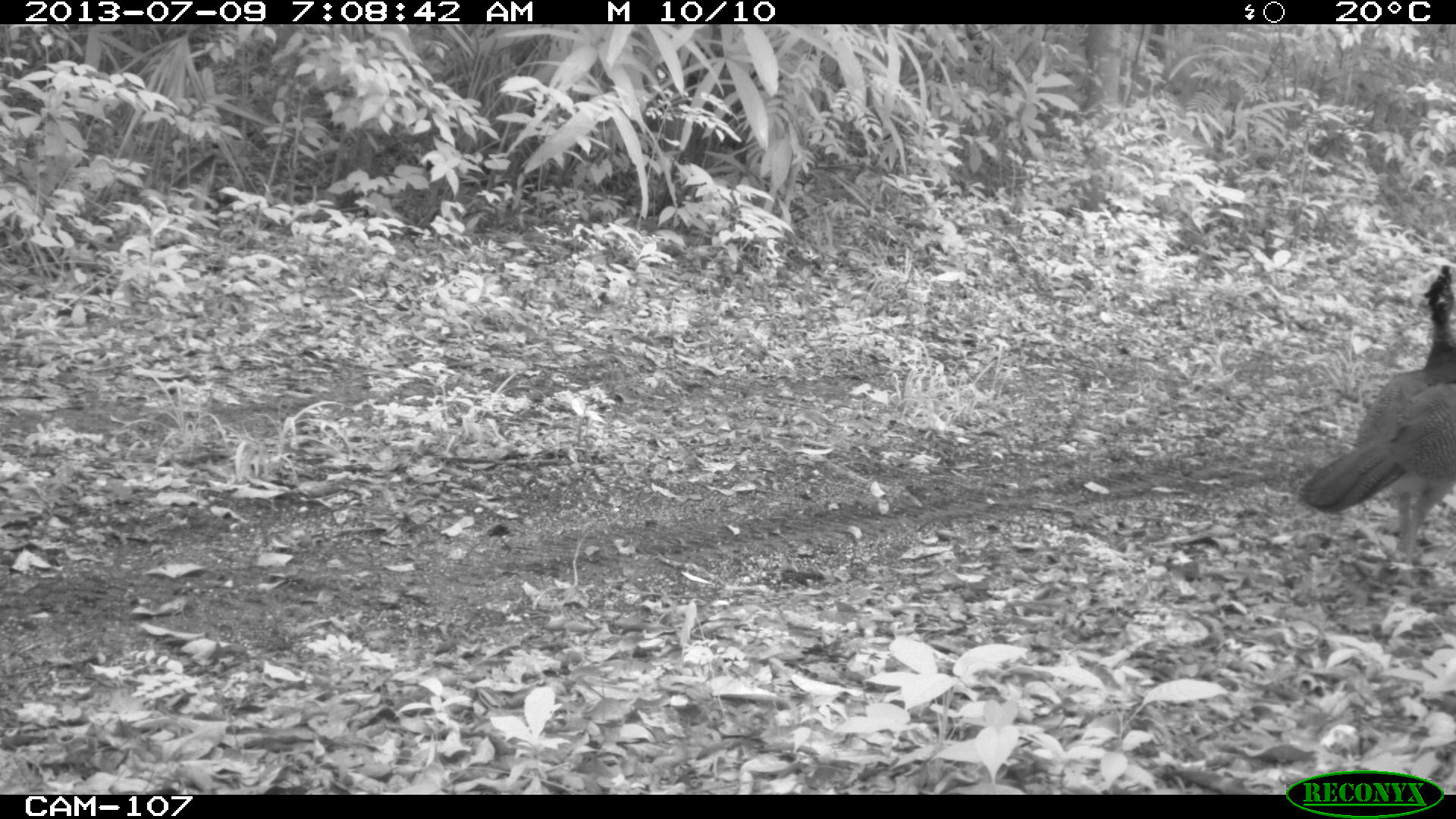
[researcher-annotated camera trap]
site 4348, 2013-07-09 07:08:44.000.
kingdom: Animalia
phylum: Chordata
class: Aves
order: Galliformes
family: Cracidae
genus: Crax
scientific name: Crax rubra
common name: great curassow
Crax rubra (great curassow), count 1, sex female.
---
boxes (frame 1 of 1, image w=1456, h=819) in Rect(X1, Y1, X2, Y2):
crax rubra: Rect(1298, 263, 1455, 569)